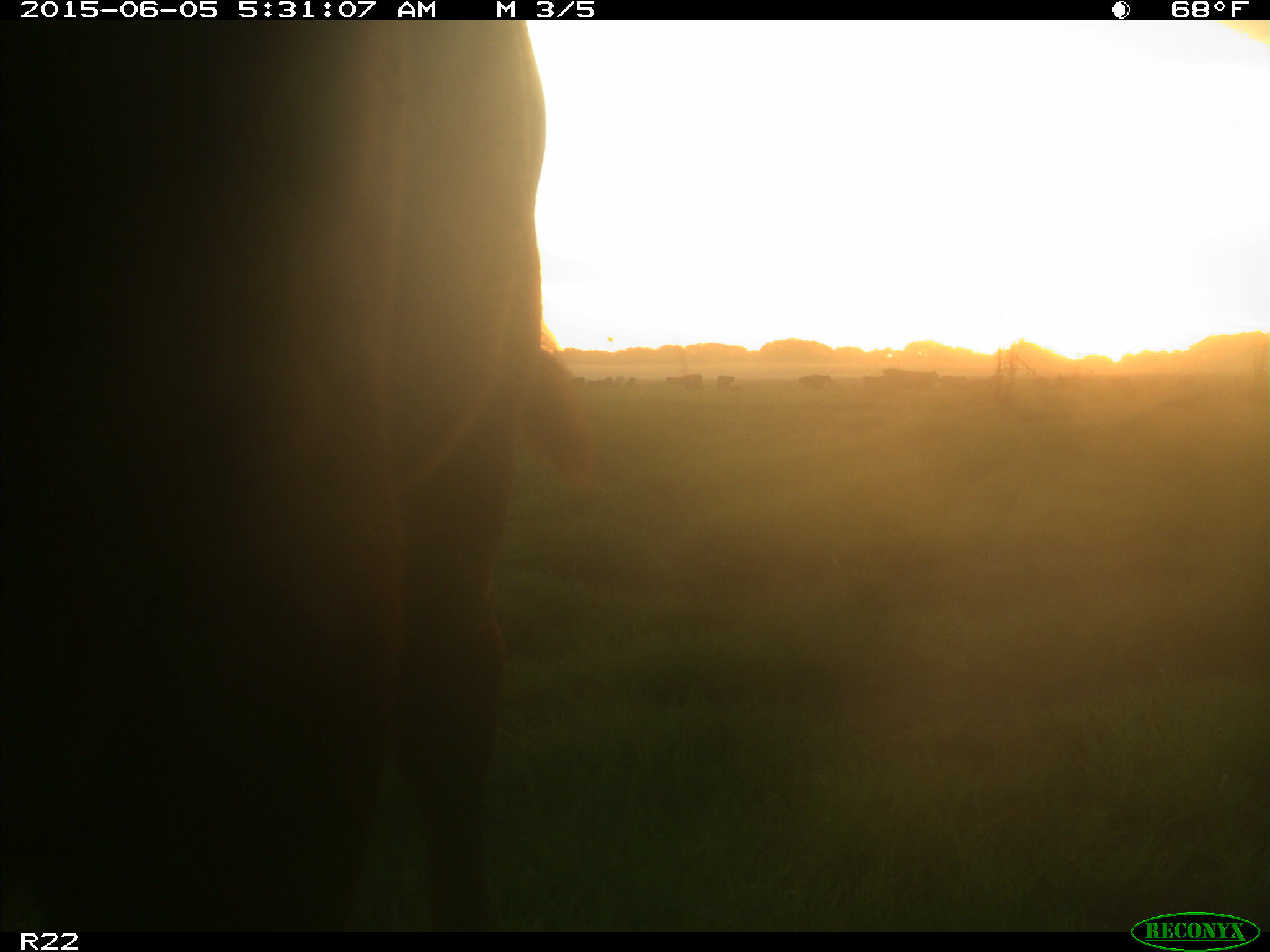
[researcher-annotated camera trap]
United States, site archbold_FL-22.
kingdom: Animalia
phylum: Chordata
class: Mammalia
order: Artiodactyla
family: Bovidae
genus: Bos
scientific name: Bos taurus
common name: domestic cow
Bos taurus (domestic cow).